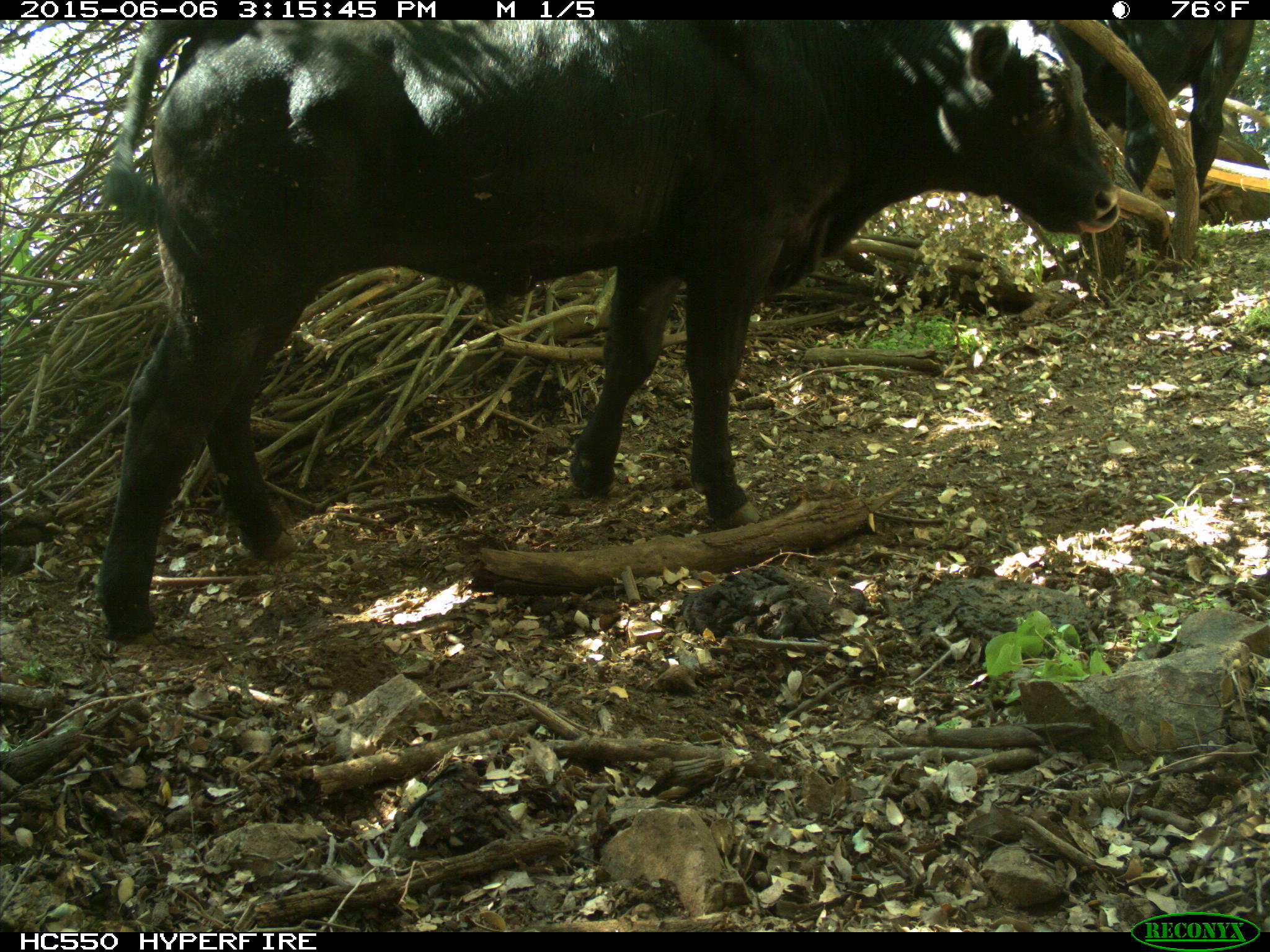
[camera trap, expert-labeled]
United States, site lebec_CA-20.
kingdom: Animalia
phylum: Chordata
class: Mammalia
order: Artiodactyla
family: Bovidae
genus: Bos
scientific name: Bos taurus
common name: domestic cow